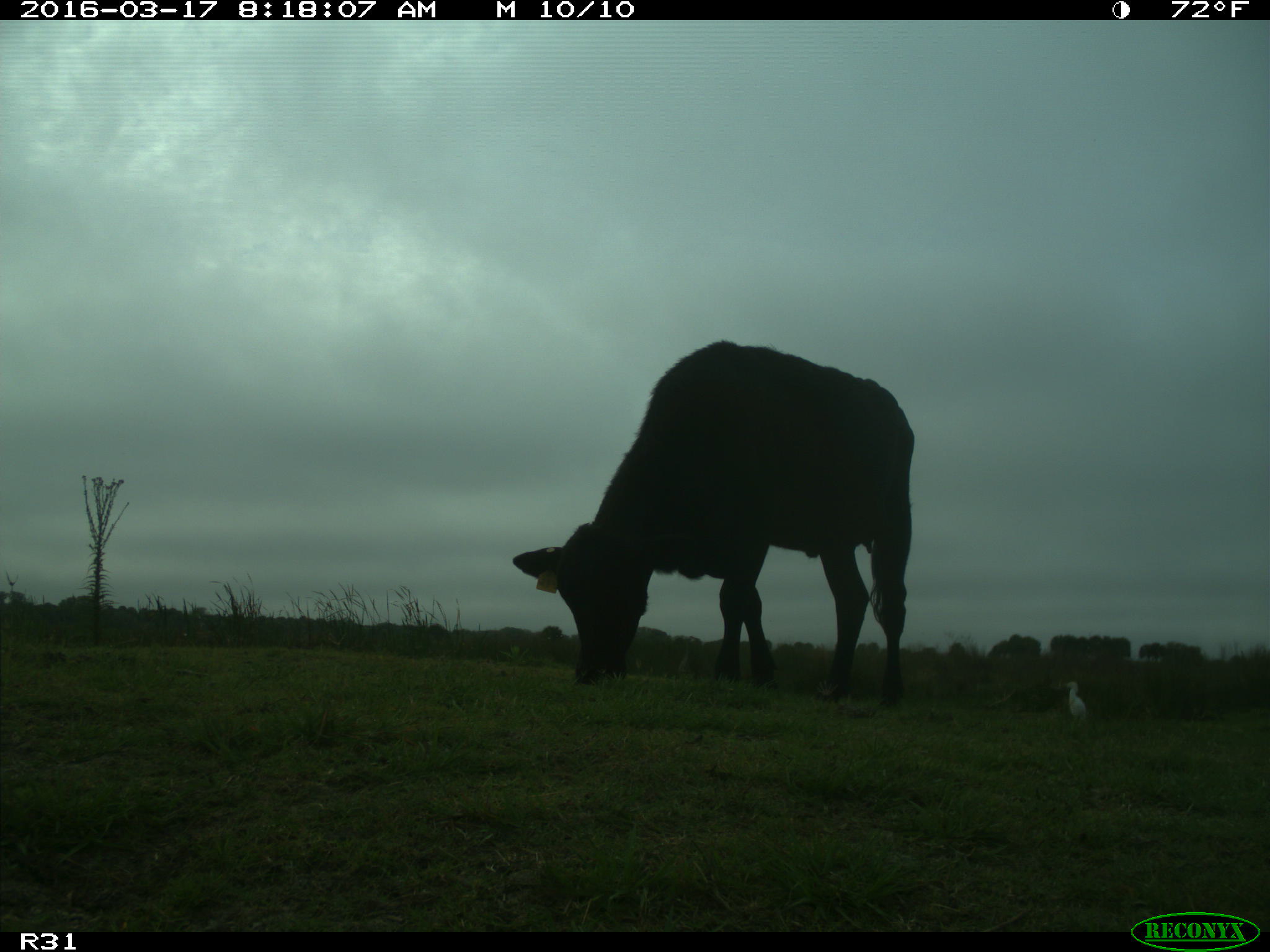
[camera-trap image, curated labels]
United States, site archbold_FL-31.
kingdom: Animalia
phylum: Chordata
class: Mammalia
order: Artiodactyla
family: Bovidae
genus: Bos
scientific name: Bos taurus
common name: domestic cow